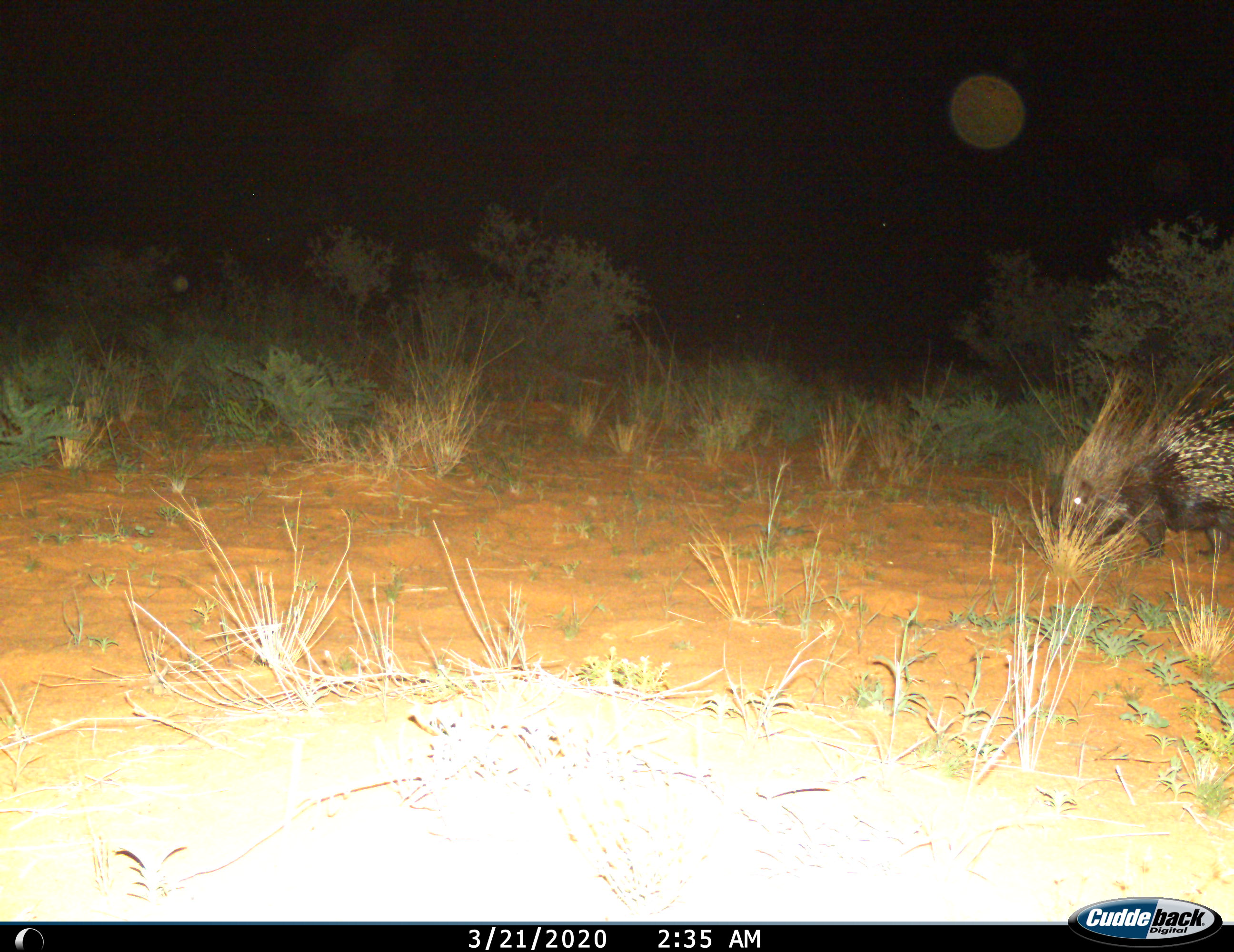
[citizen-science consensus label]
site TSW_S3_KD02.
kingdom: Animalia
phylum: Chordata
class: Mammalia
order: Rodentia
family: Hystricidae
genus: Hystrix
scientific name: Hystrix cristata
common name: crested porcupine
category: porcupine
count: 1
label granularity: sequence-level